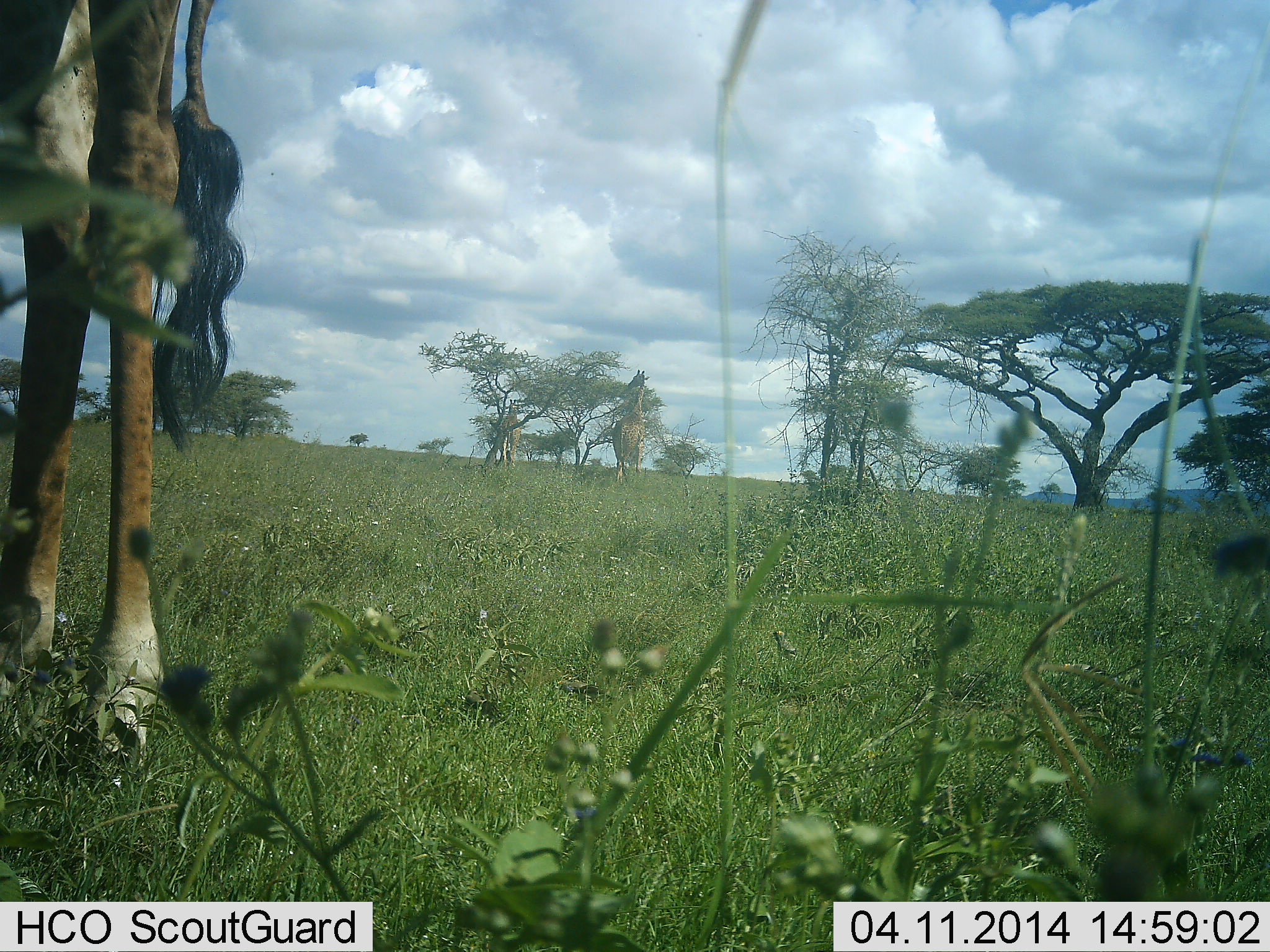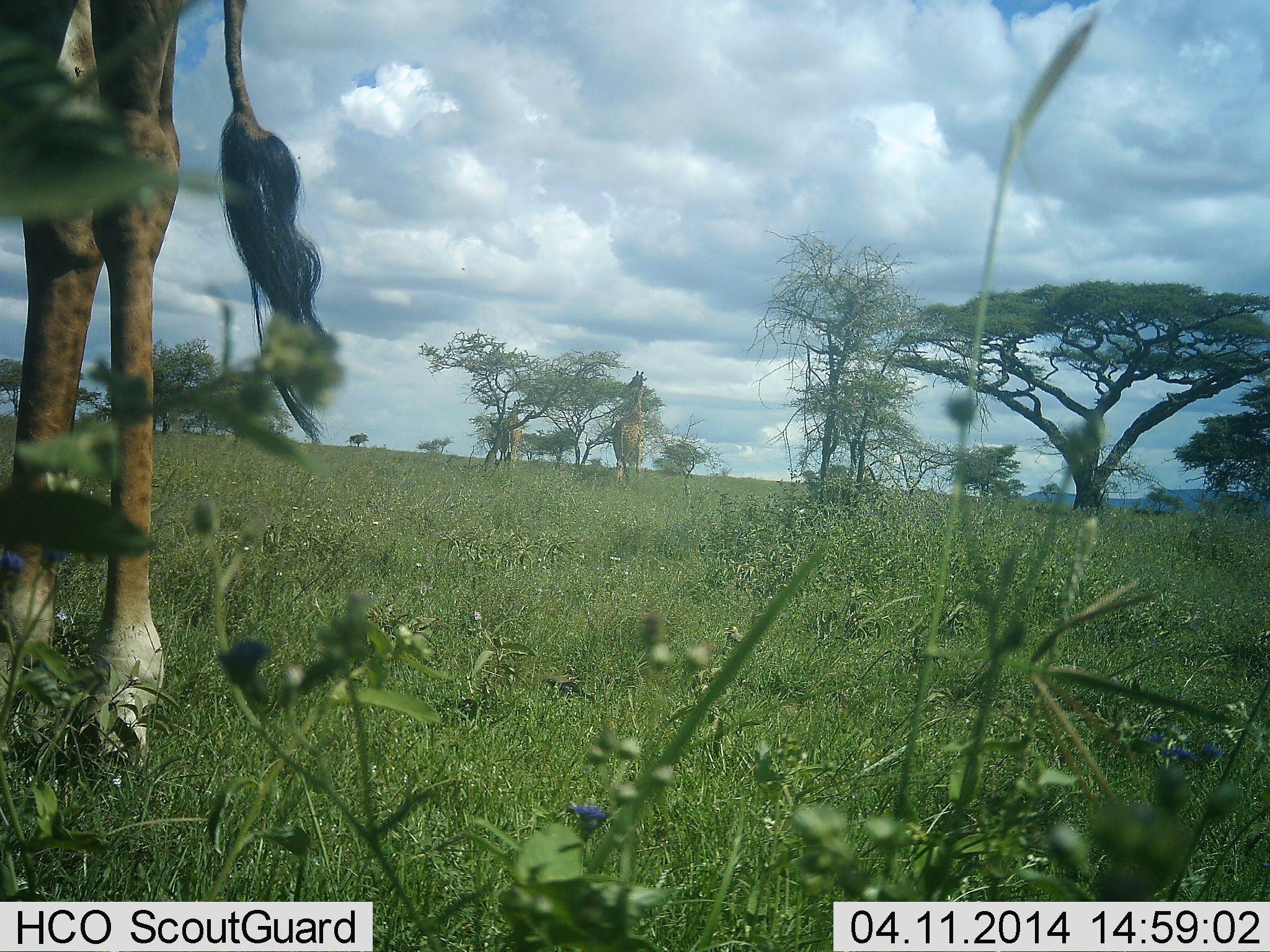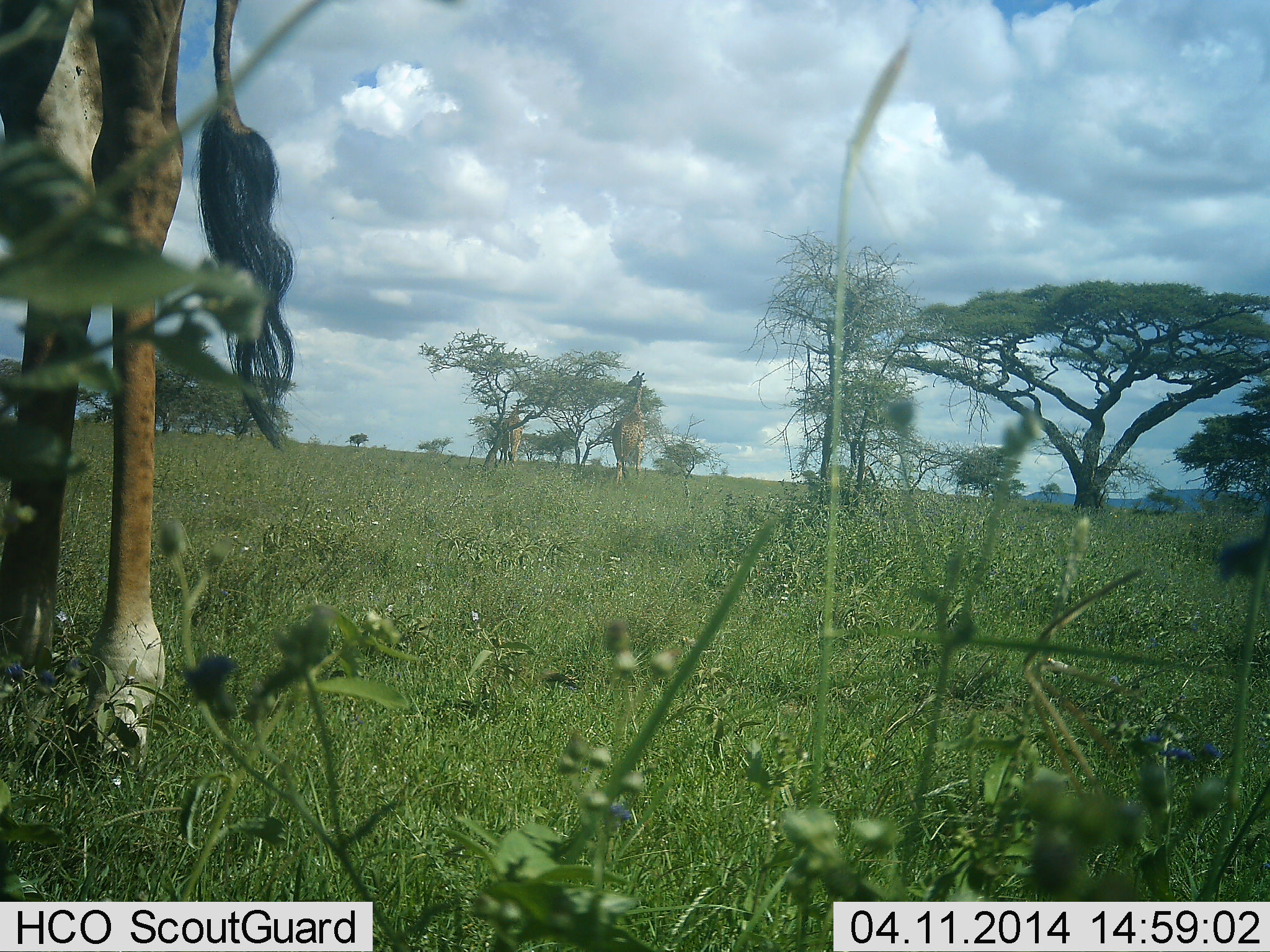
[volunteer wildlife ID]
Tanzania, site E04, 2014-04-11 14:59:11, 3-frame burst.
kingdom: Animalia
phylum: Chordata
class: Mammalia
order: Artiodactyla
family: Giraffidae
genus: Giraffa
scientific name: Giraffa camelopardalis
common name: giraffe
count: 1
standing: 100%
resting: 0%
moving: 0%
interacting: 0%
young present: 0%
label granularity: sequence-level